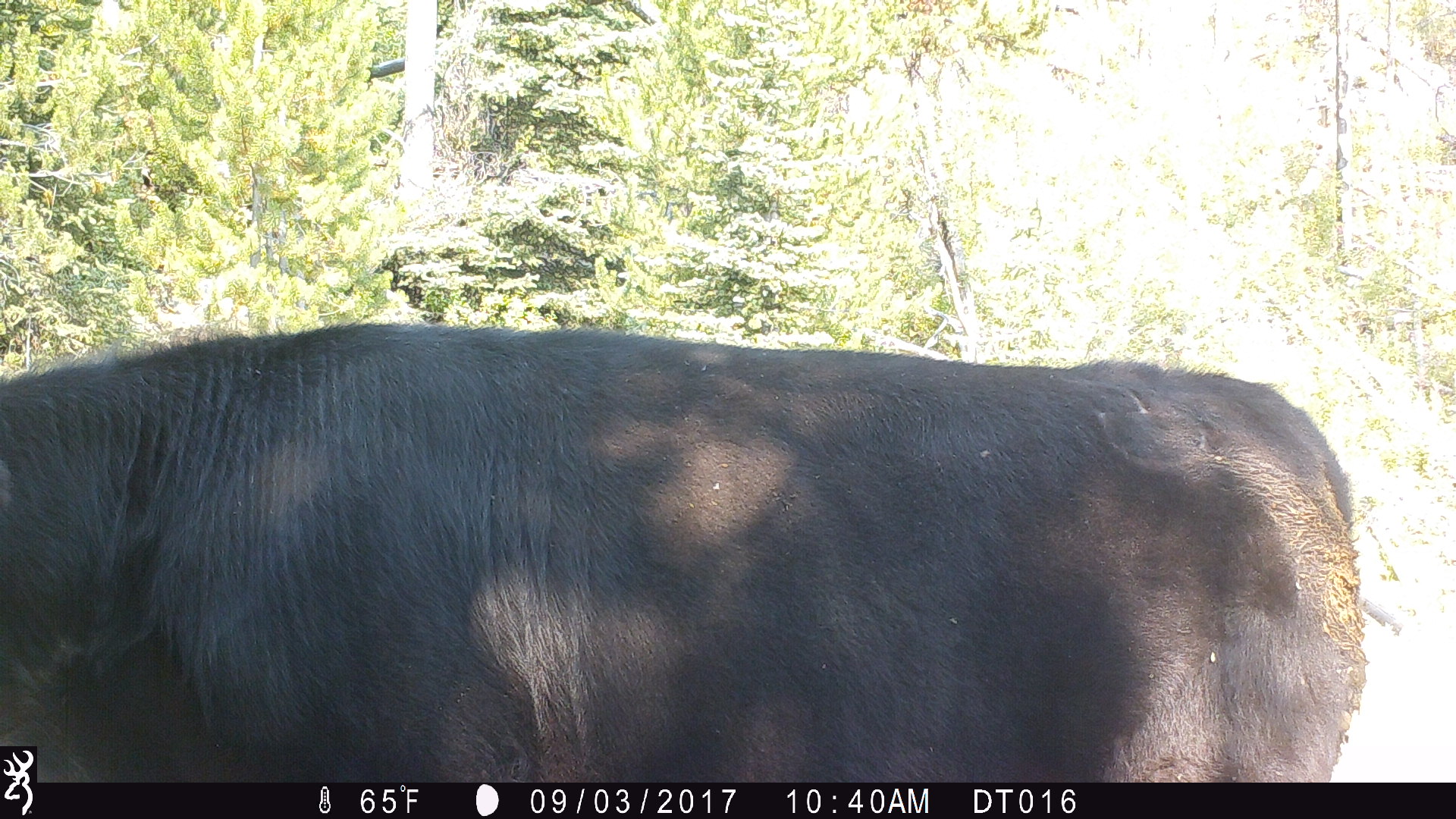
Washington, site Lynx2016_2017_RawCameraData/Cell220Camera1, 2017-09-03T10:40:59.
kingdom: Animalia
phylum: Chordata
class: Mammalia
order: Artiodactyla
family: Bovidae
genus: Bos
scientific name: Bos taurus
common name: domestic cattle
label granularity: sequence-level